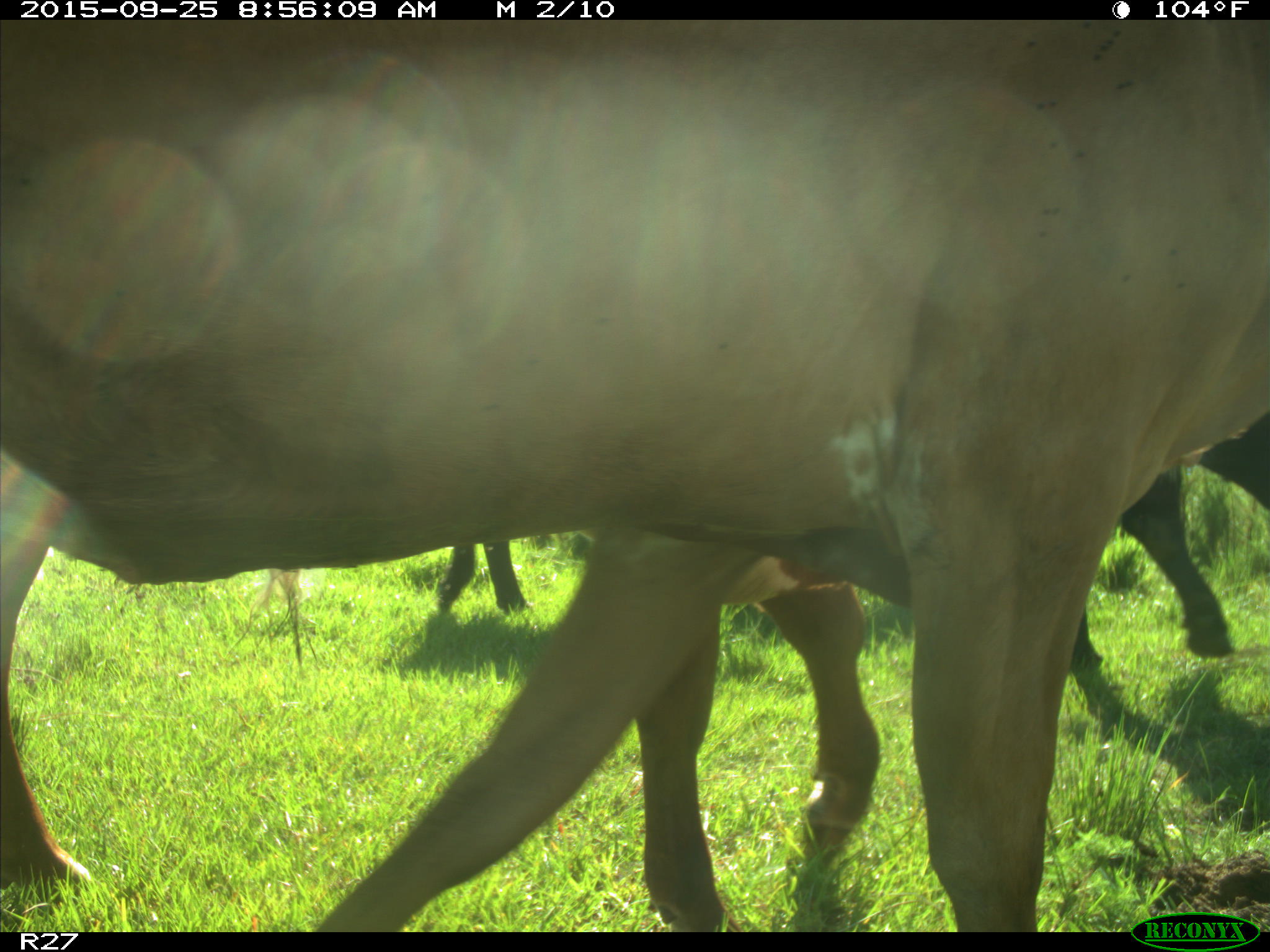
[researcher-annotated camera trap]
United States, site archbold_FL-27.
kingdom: Animalia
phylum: Chordata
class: Mammalia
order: Artiodactyla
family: Bovidae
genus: Bos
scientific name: Bos taurus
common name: domestic cow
Bos taurus (domestic cow).